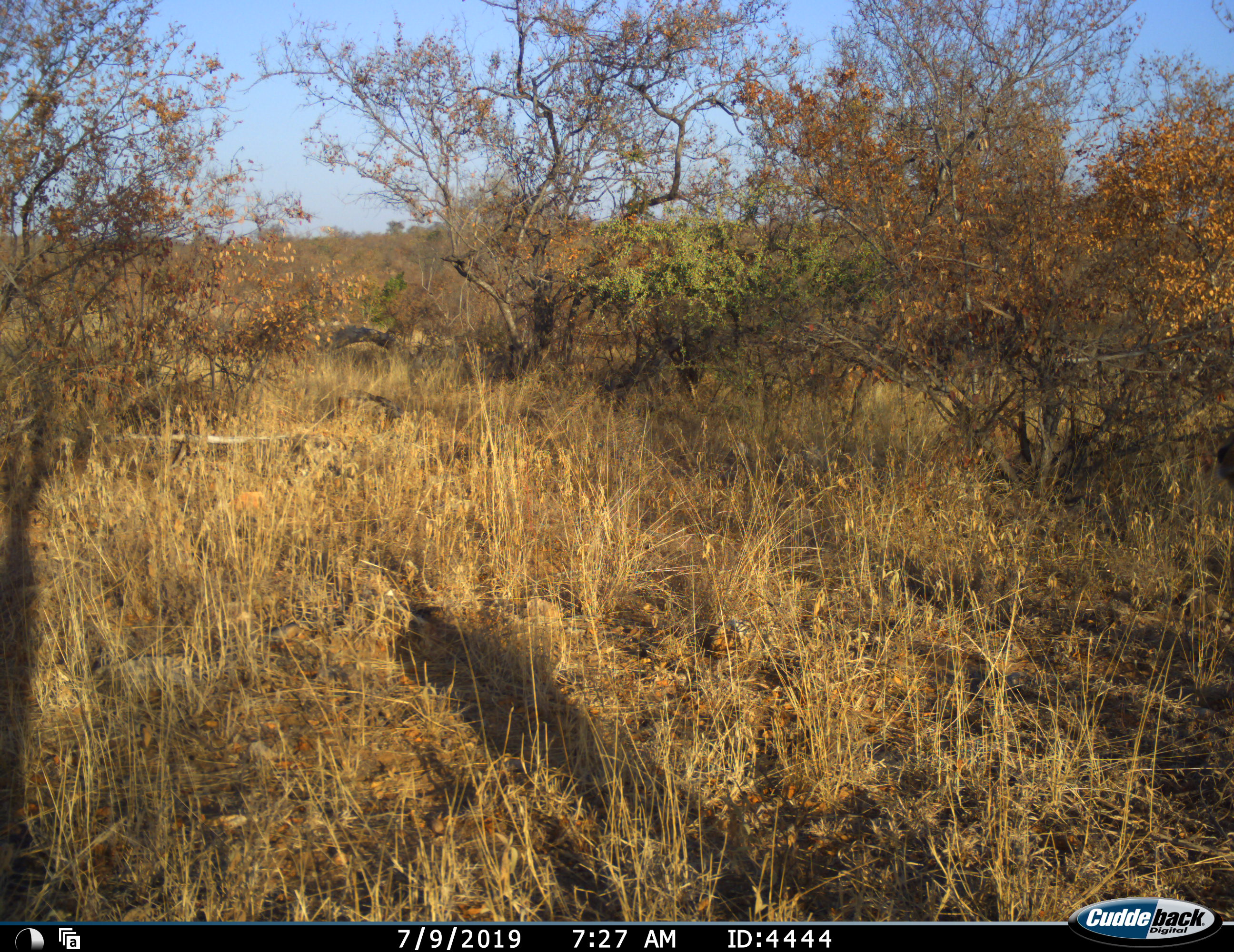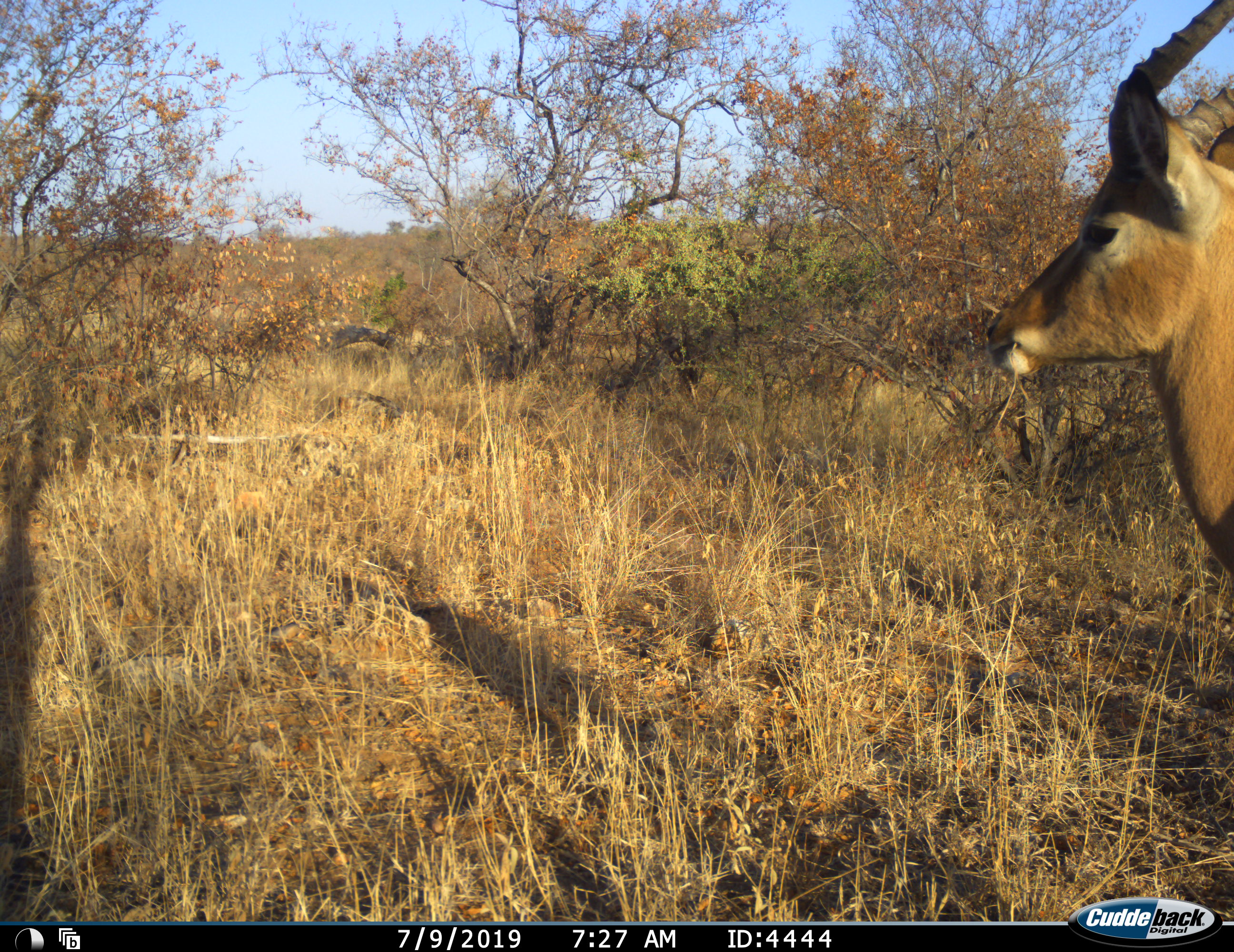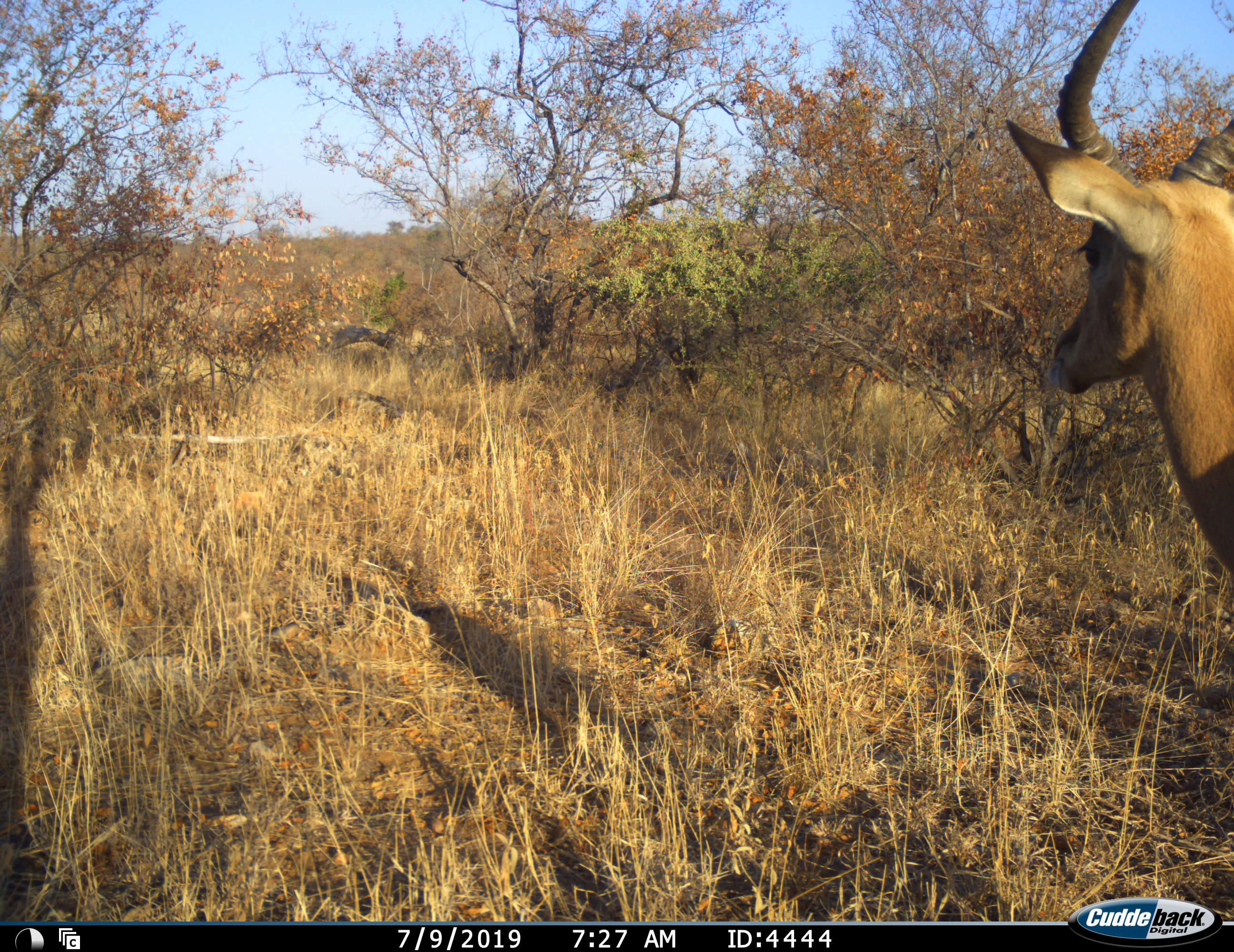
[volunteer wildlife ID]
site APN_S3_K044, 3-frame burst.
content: unidentified animal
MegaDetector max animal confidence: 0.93